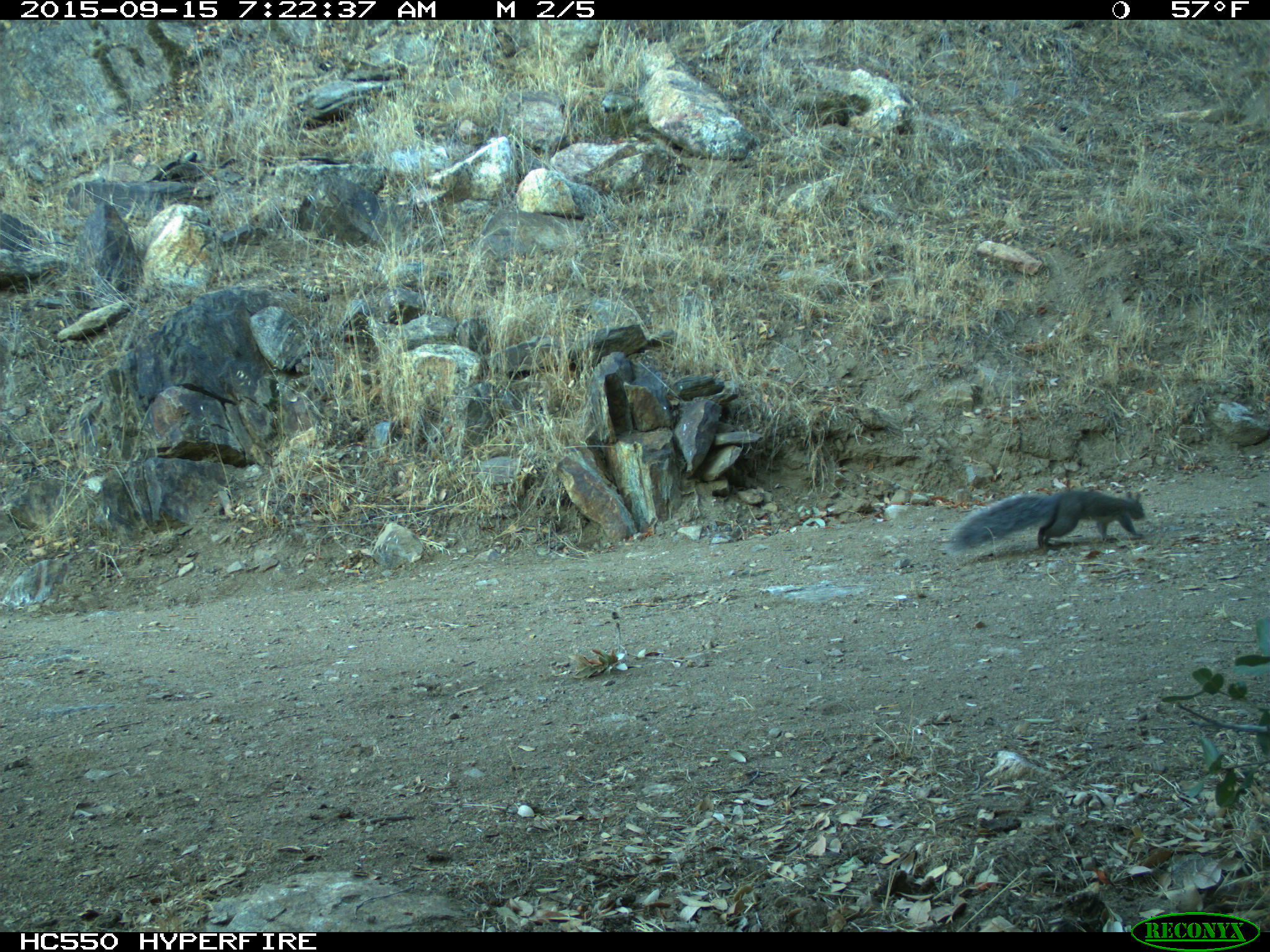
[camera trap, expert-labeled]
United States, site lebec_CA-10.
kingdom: Animalia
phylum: Chordata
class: Mammalia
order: Rodentia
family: Sciuridae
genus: Sciurus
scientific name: Sciurus carolinensis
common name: eastern gray squirrel